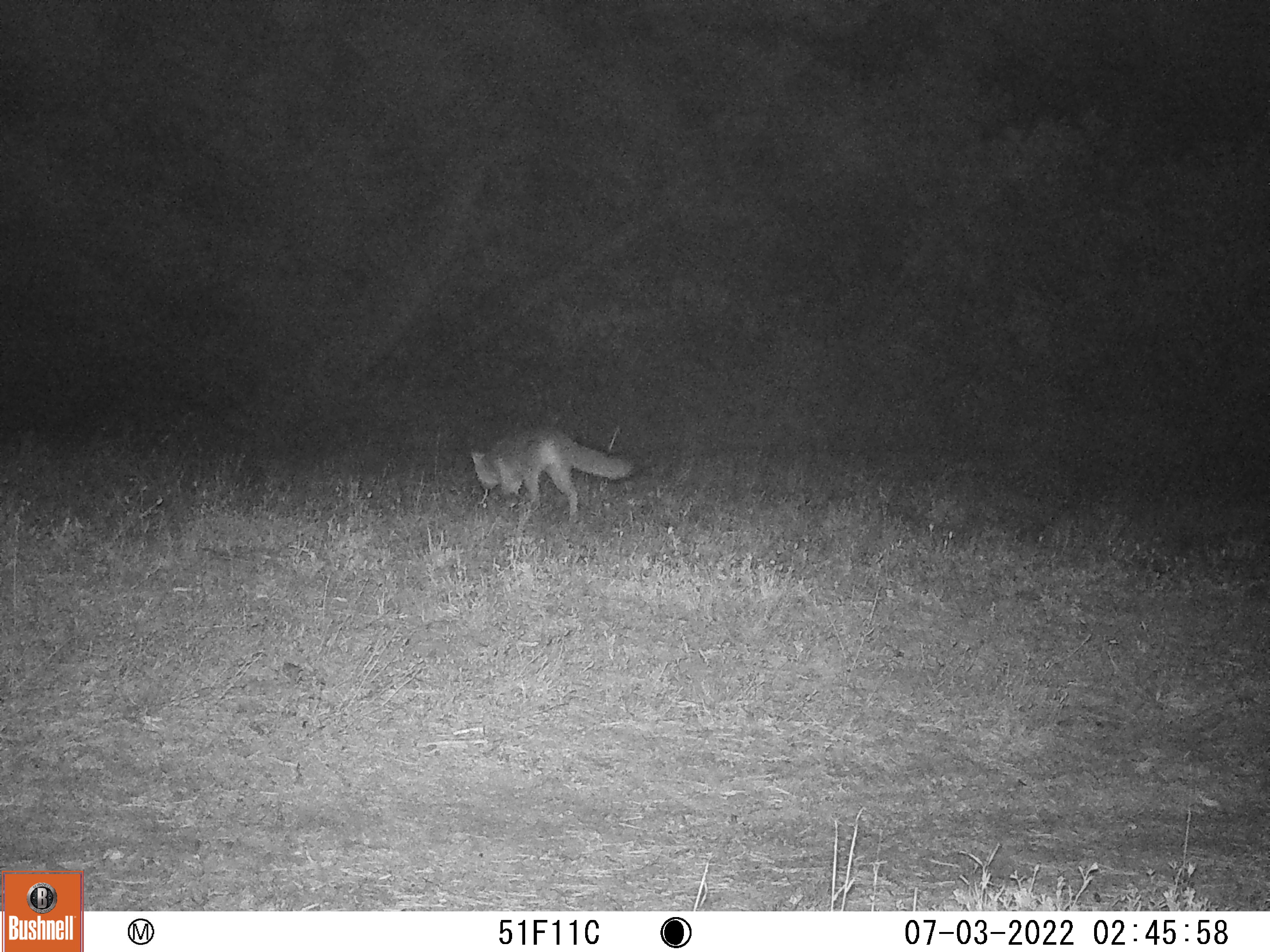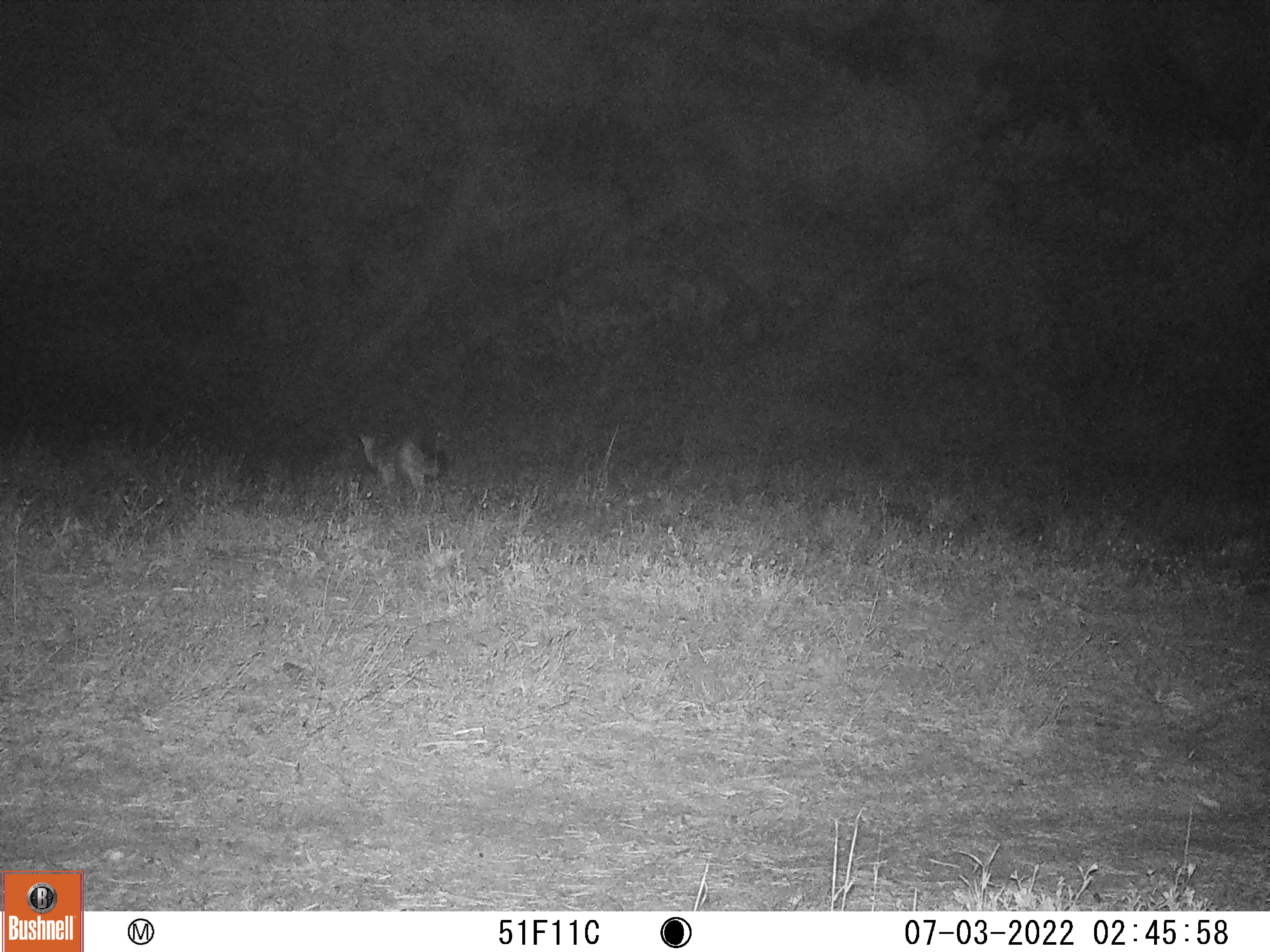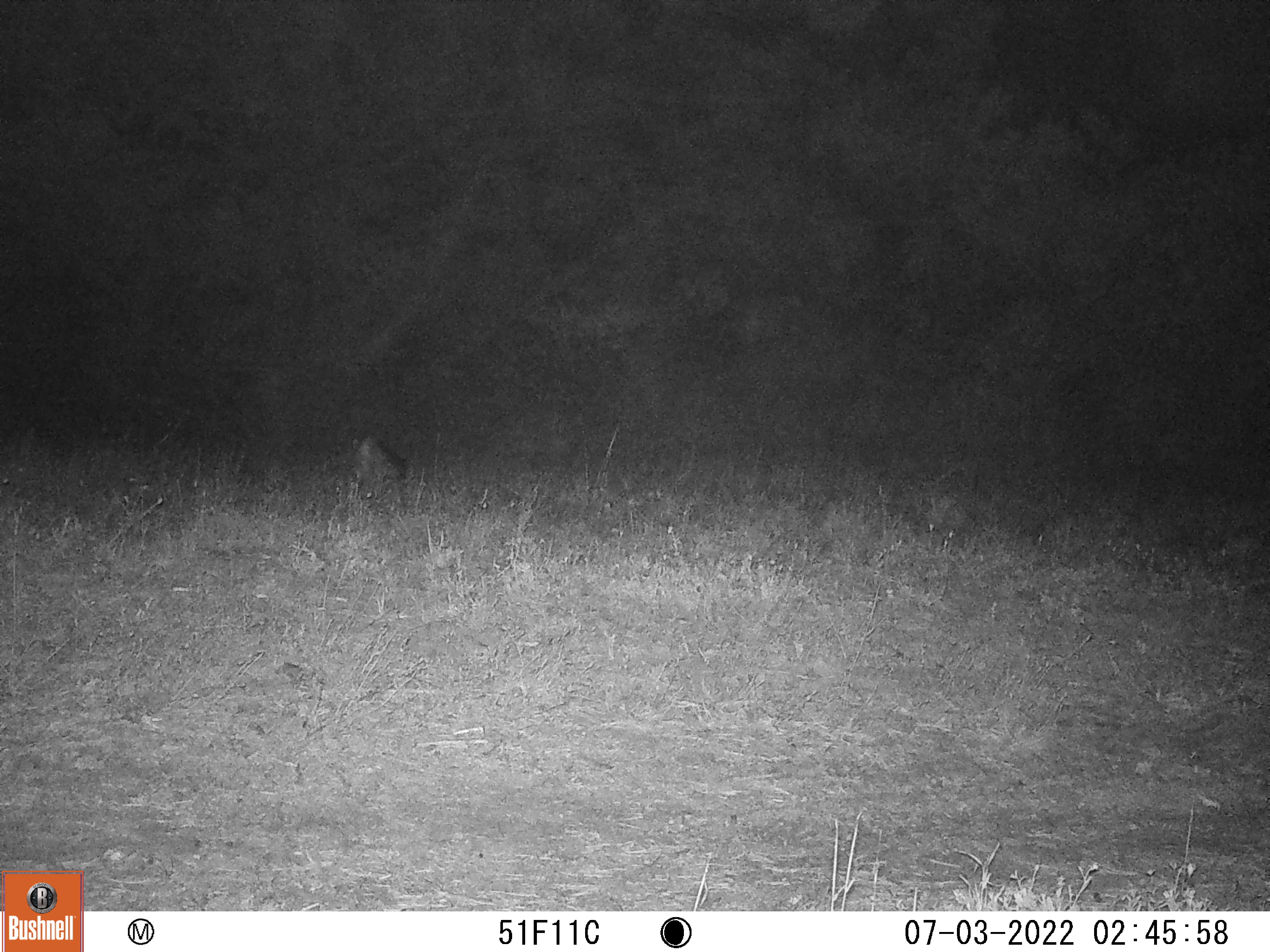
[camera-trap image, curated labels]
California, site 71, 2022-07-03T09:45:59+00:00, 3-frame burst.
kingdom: Animalia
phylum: Chordata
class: Mammalia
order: Carnivora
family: Canidae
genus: Urocyon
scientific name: Urocyon cinereoargenteus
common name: gray fox